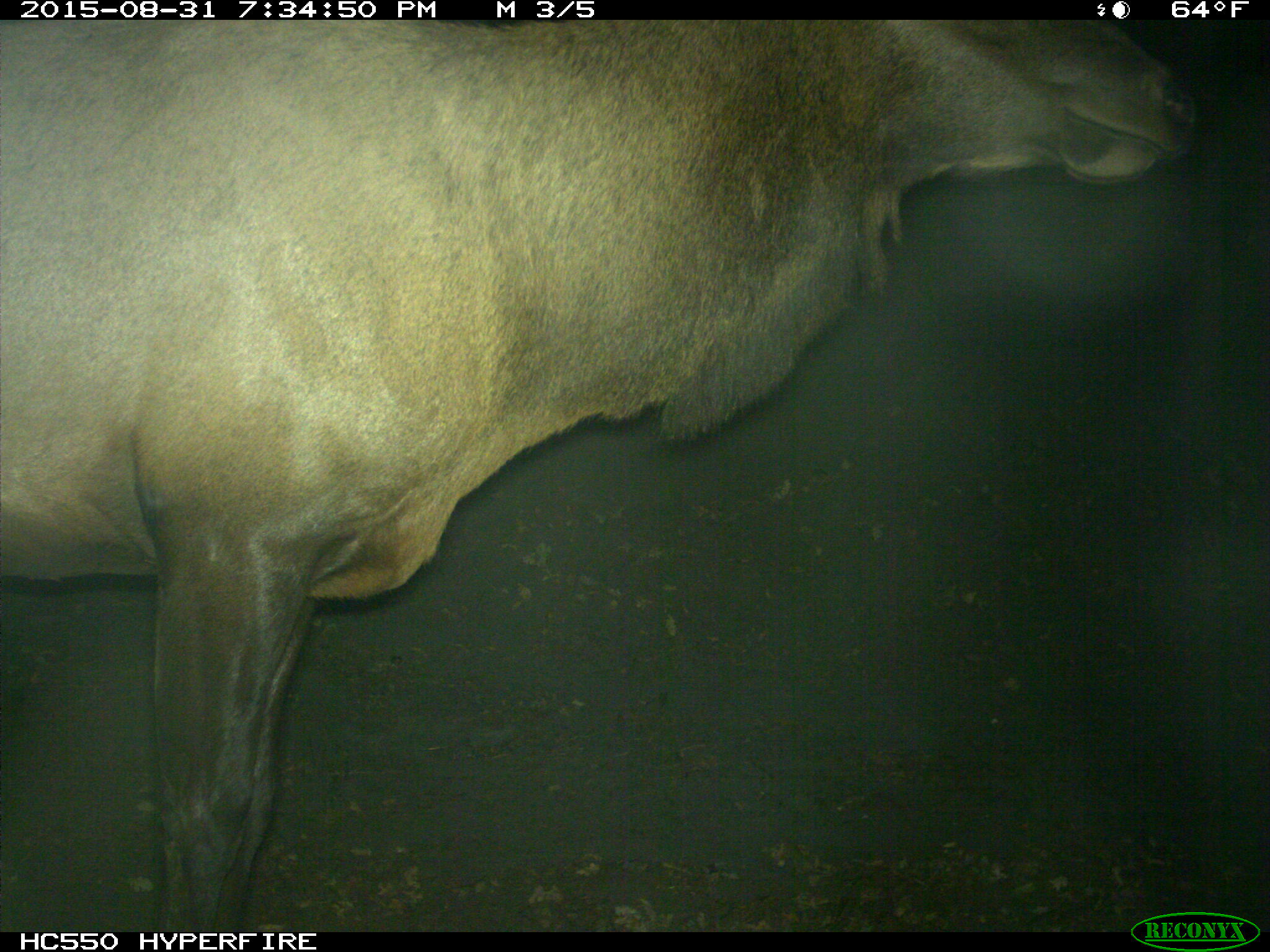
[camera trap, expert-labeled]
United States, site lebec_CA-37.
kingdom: Animalia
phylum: Chordata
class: Mammalia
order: Artiodactyla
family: Cervidae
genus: Cervus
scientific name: Cervus canadensis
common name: elk